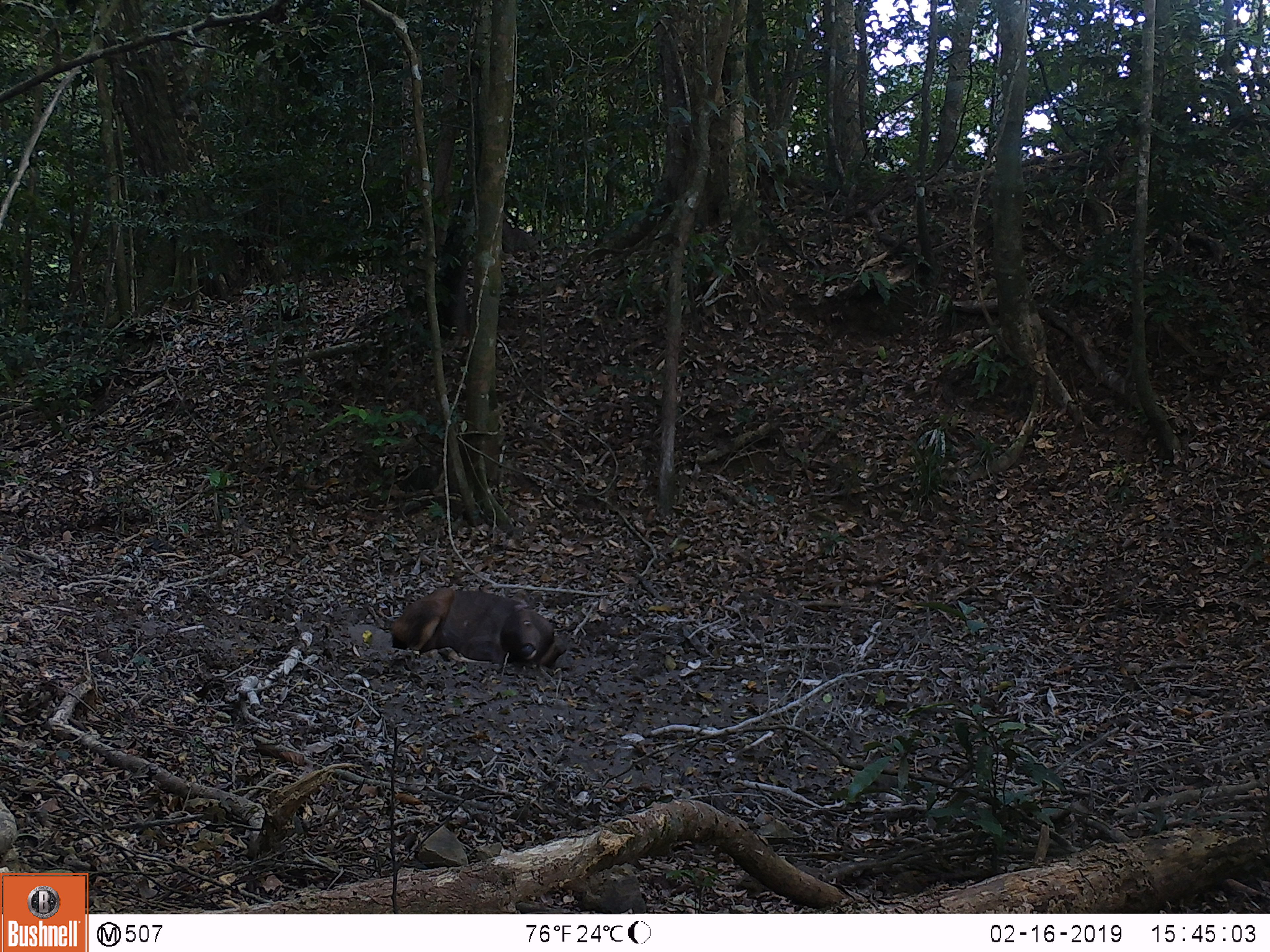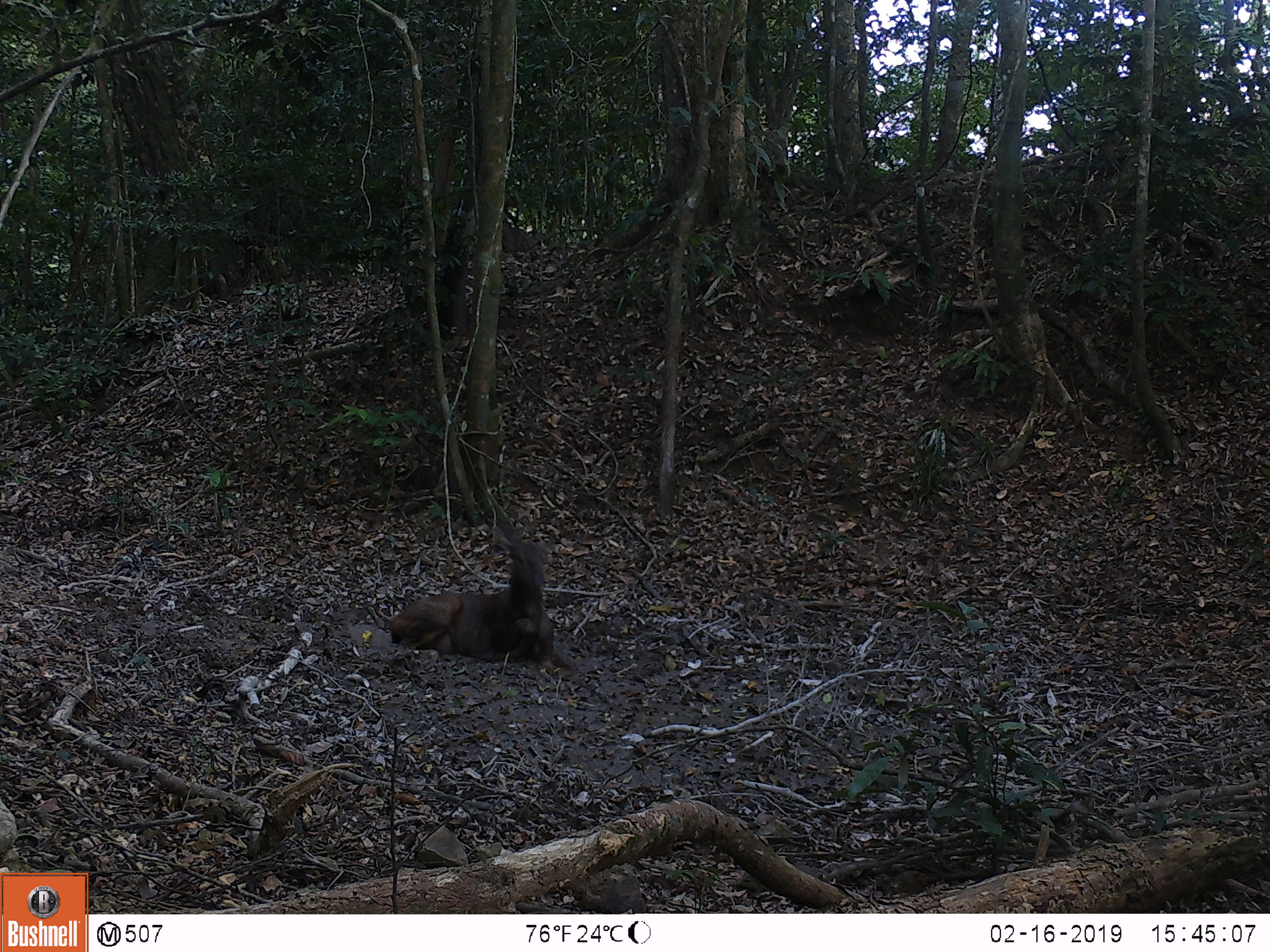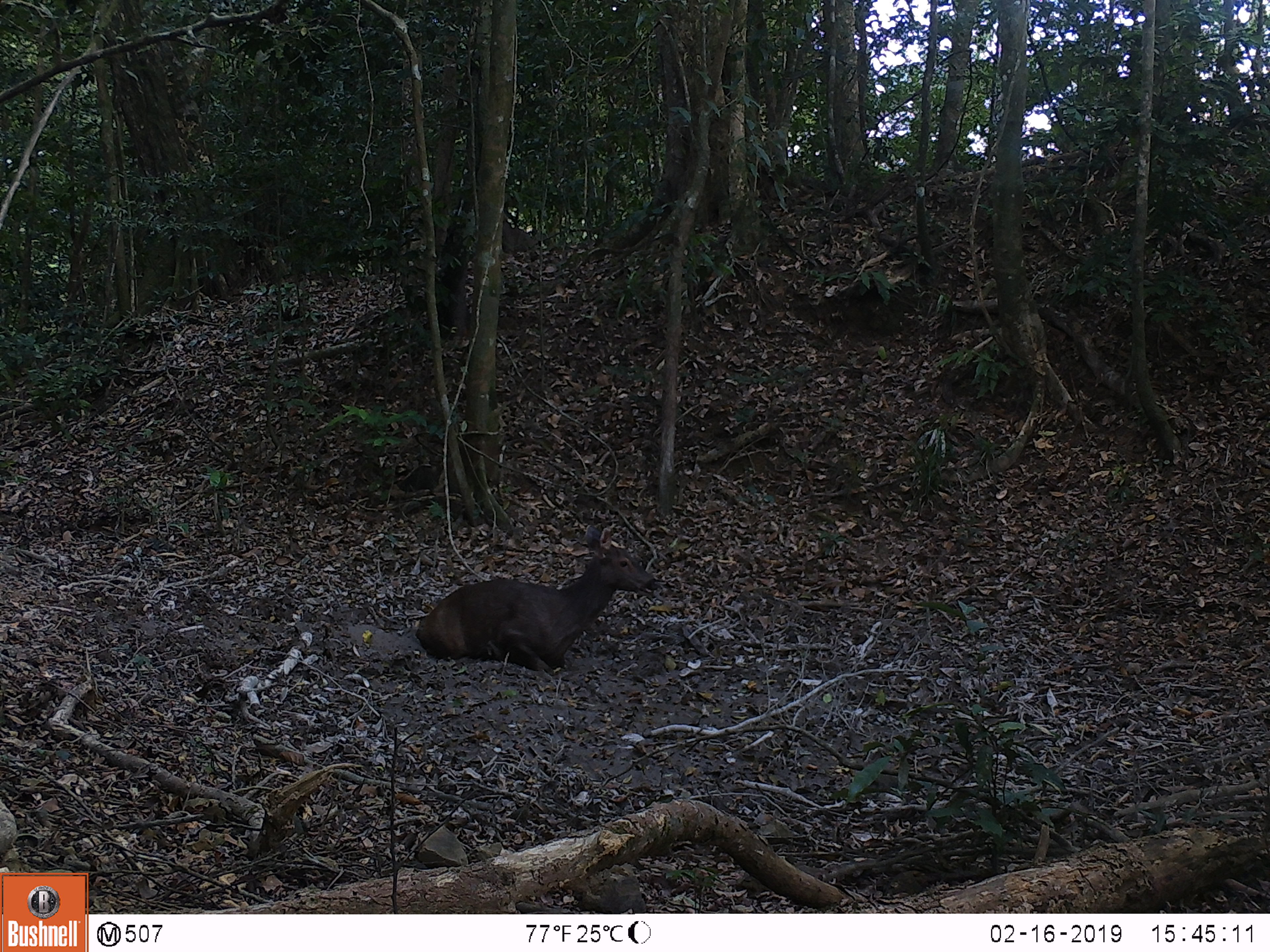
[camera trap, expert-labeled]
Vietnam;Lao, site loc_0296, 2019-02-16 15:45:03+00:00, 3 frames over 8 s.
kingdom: Animalia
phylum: Chordata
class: Mammalia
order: Artiodactyla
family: Cervidae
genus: Rusa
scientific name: Rusa unicolor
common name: sambar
Sambar (Rusa unicolor). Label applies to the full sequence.